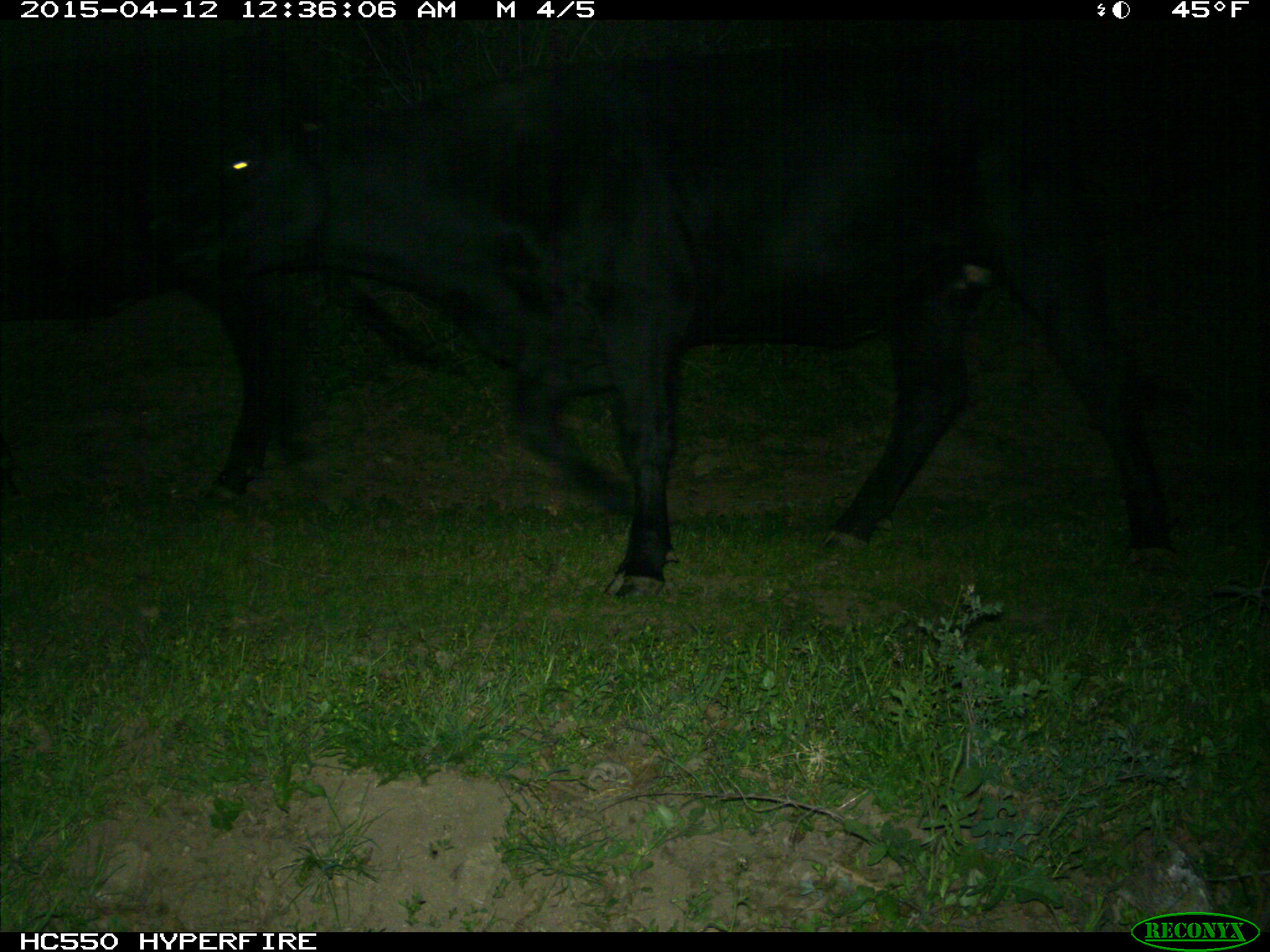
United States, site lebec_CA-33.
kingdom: Animalia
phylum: Chordata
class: Mammalia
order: Artiodactyla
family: Bovidae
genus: Bos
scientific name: Bos taurus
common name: domestic cow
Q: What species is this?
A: Bos taurus (domestic cow).